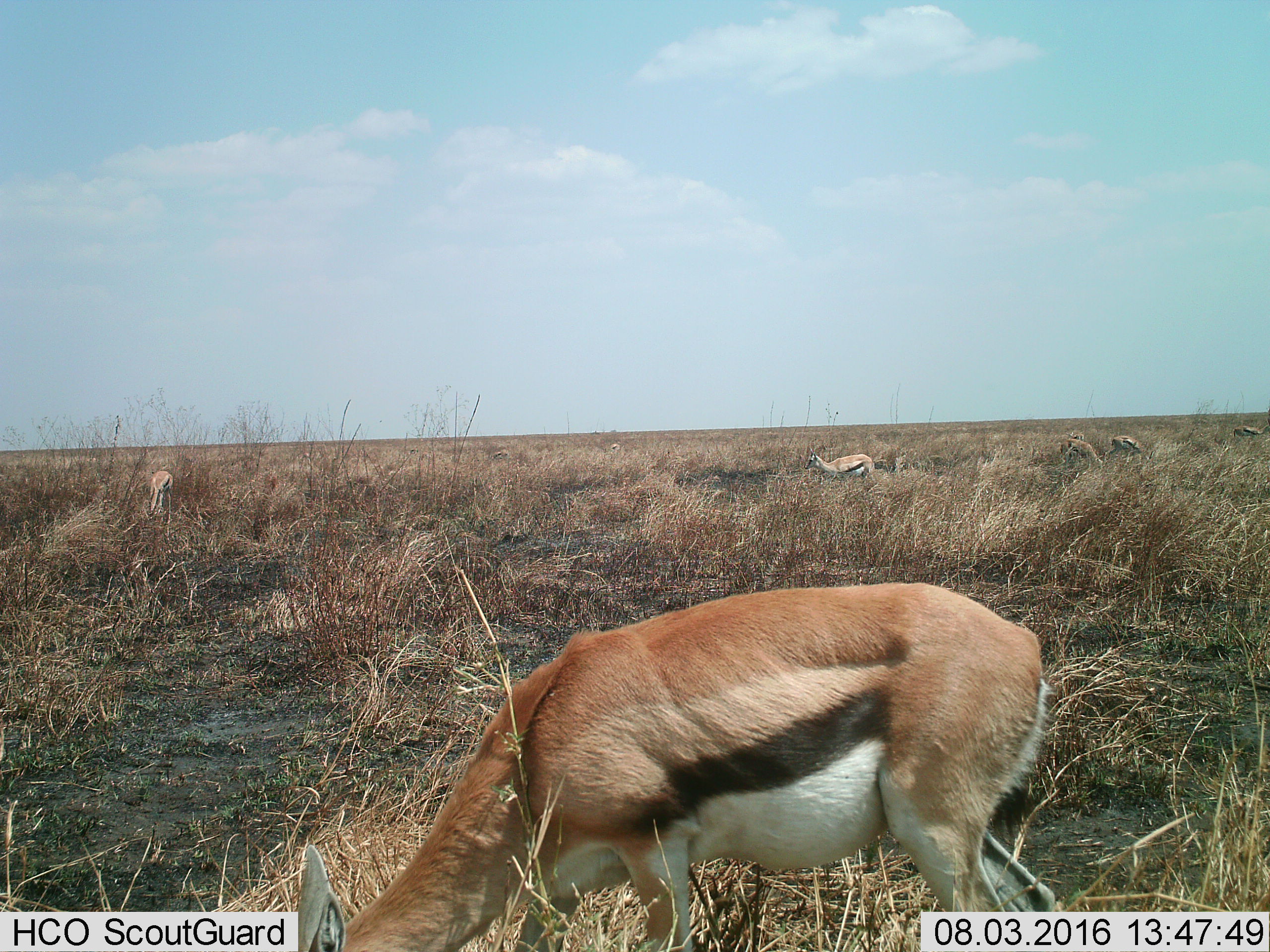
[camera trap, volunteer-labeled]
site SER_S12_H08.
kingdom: Animalia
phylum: Chordata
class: Mammalia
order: Artiodactyla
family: Bovidae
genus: Eudorcas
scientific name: Eudorcas thomsonii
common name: thomson's gazelle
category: gazellethomsons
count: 7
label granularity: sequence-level